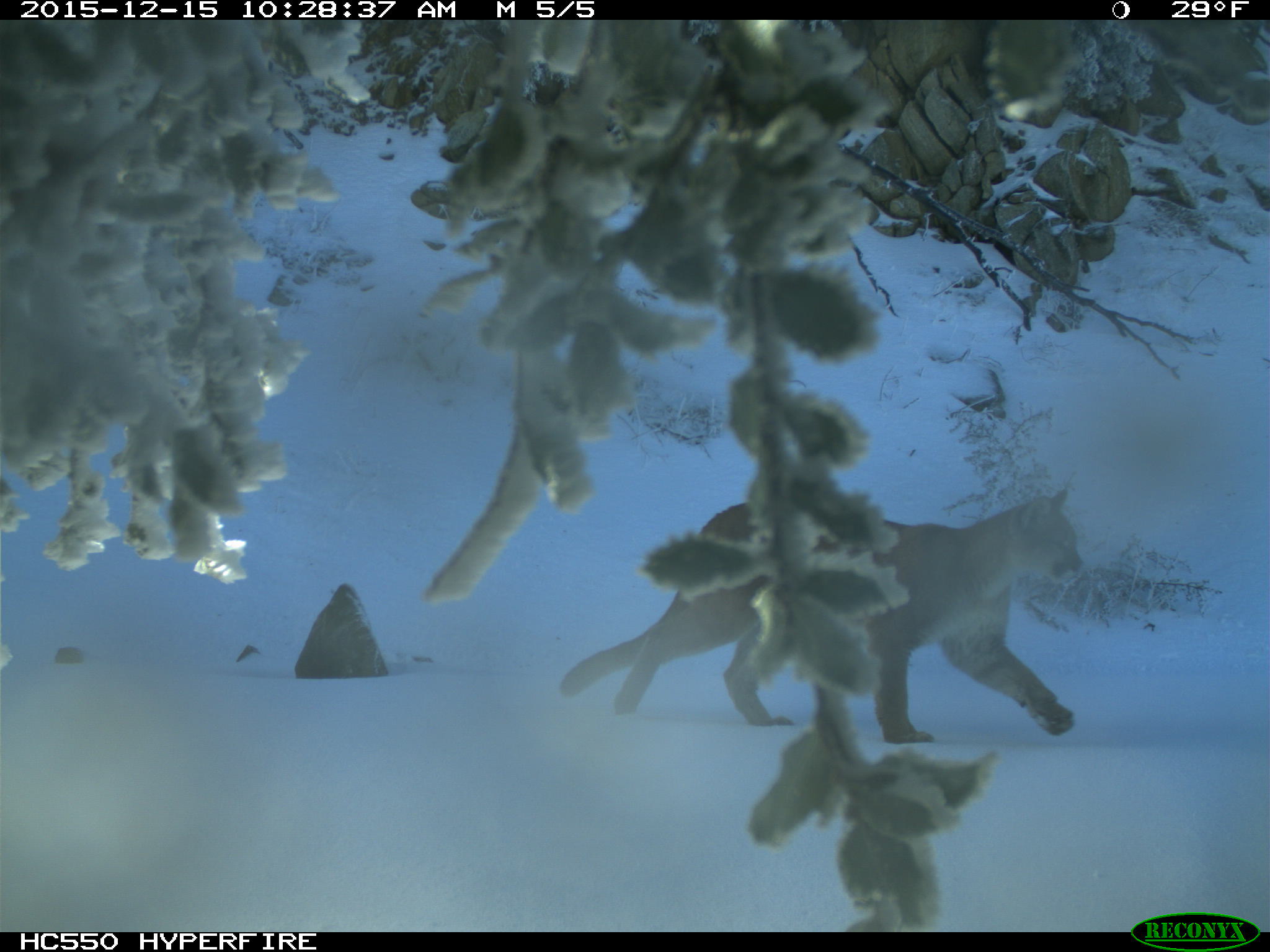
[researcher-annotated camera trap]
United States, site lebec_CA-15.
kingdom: Animalia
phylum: Chordata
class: Mammalia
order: Carnivora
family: Felidae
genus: Puma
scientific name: Puma concolor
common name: mountain lion